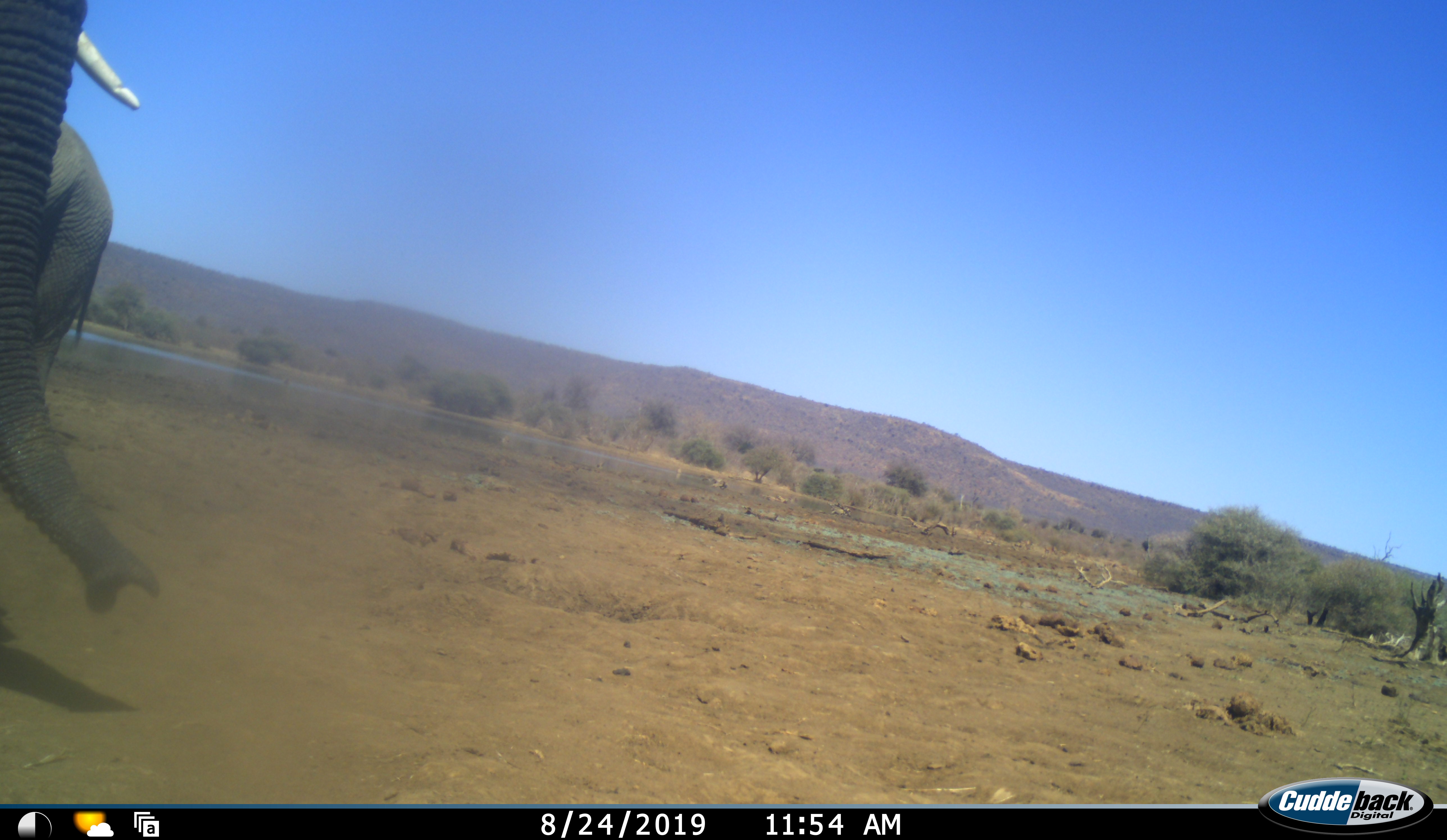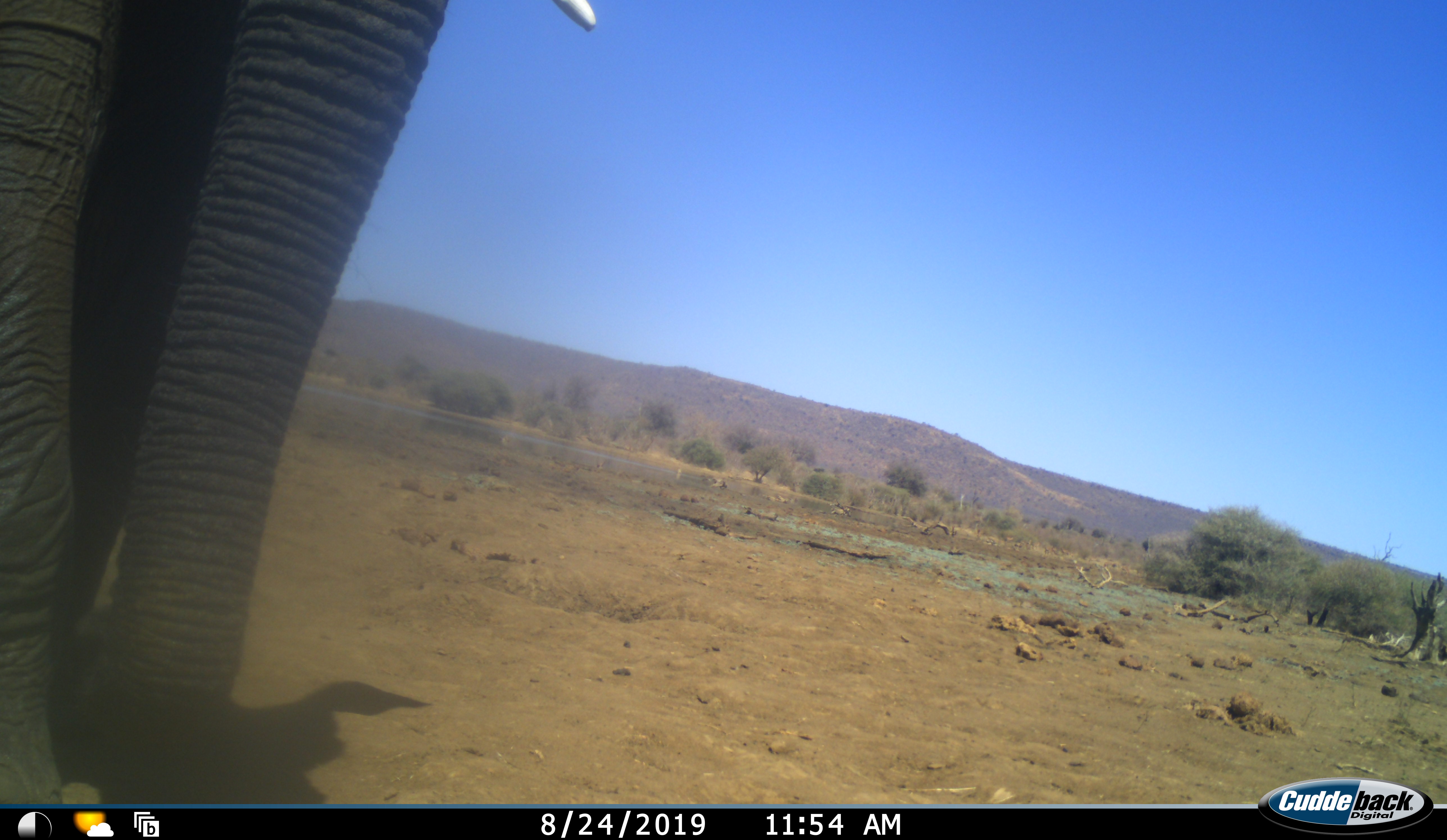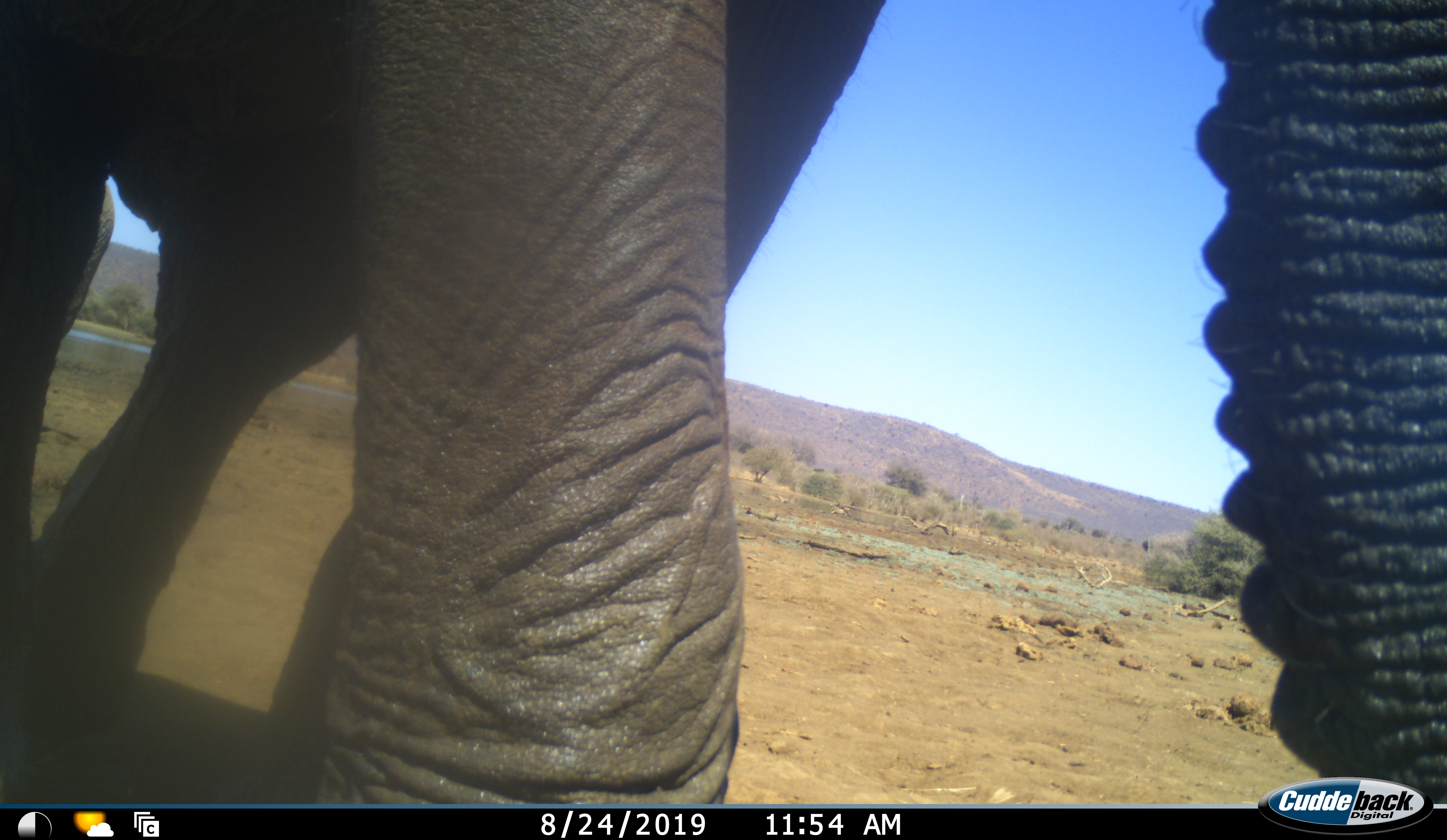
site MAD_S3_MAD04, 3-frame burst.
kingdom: Animalia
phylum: Chordata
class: Mammalia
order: Proboscidea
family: Elephantidae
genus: Loxodonta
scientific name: Loxodonta africana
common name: african bush elephant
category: elephant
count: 1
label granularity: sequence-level